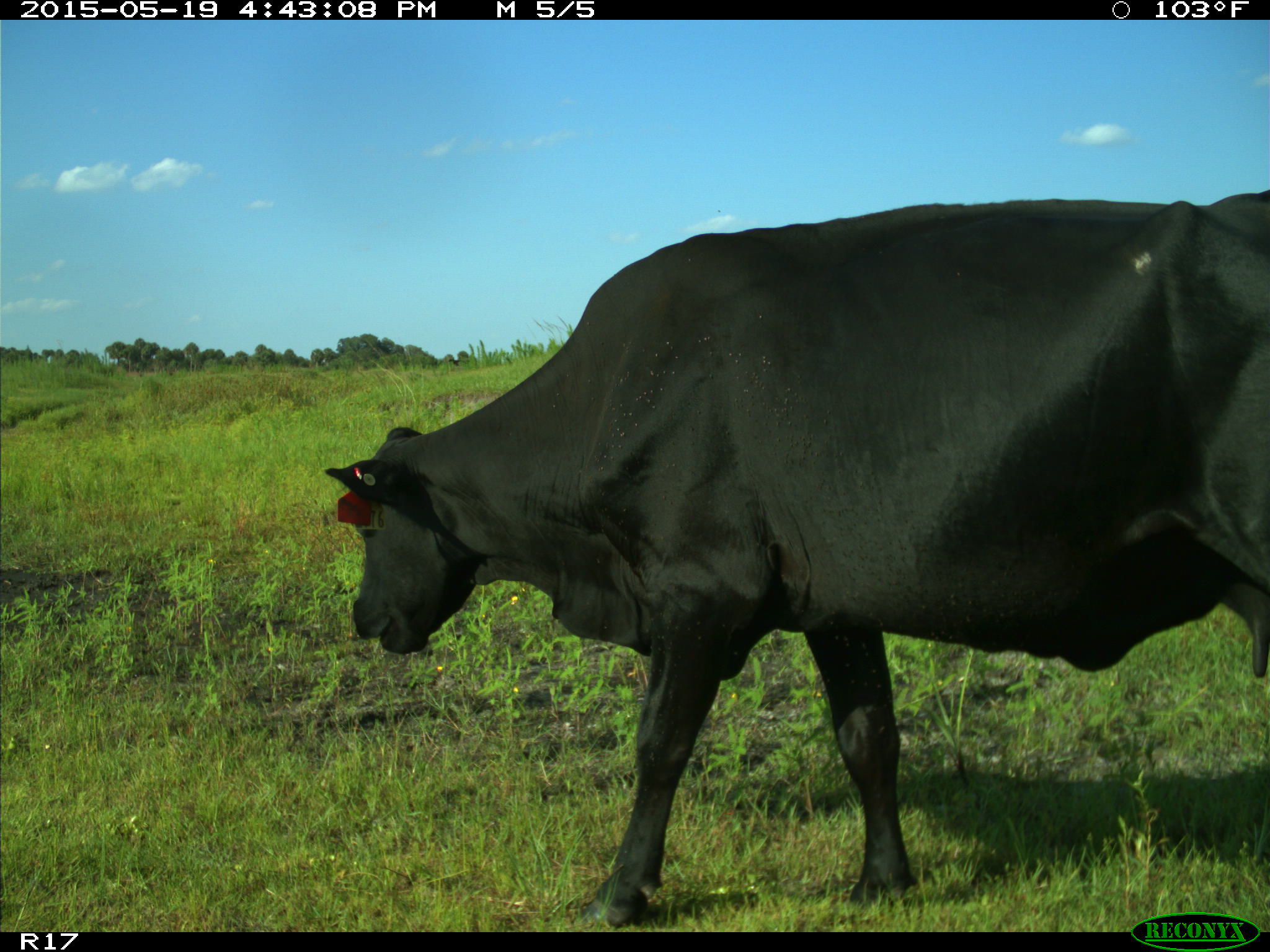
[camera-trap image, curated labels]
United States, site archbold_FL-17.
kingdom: Animalia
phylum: Chordata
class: Mammalia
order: Artiodactyla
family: Bovidae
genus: Bos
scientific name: Bos taurus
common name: domestic cow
Bos taurus (domestic cow).